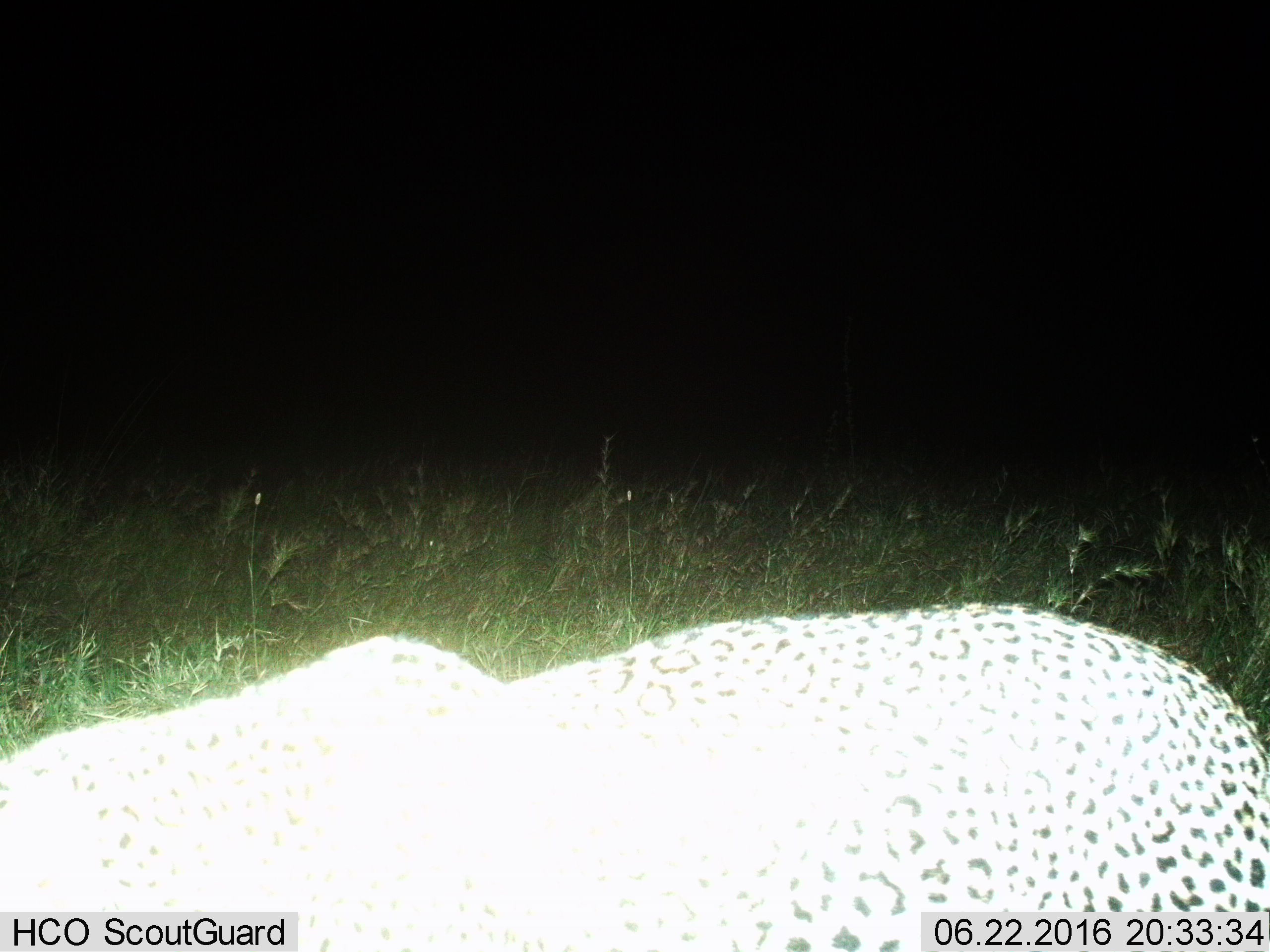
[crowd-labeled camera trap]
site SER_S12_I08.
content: unidentified animal